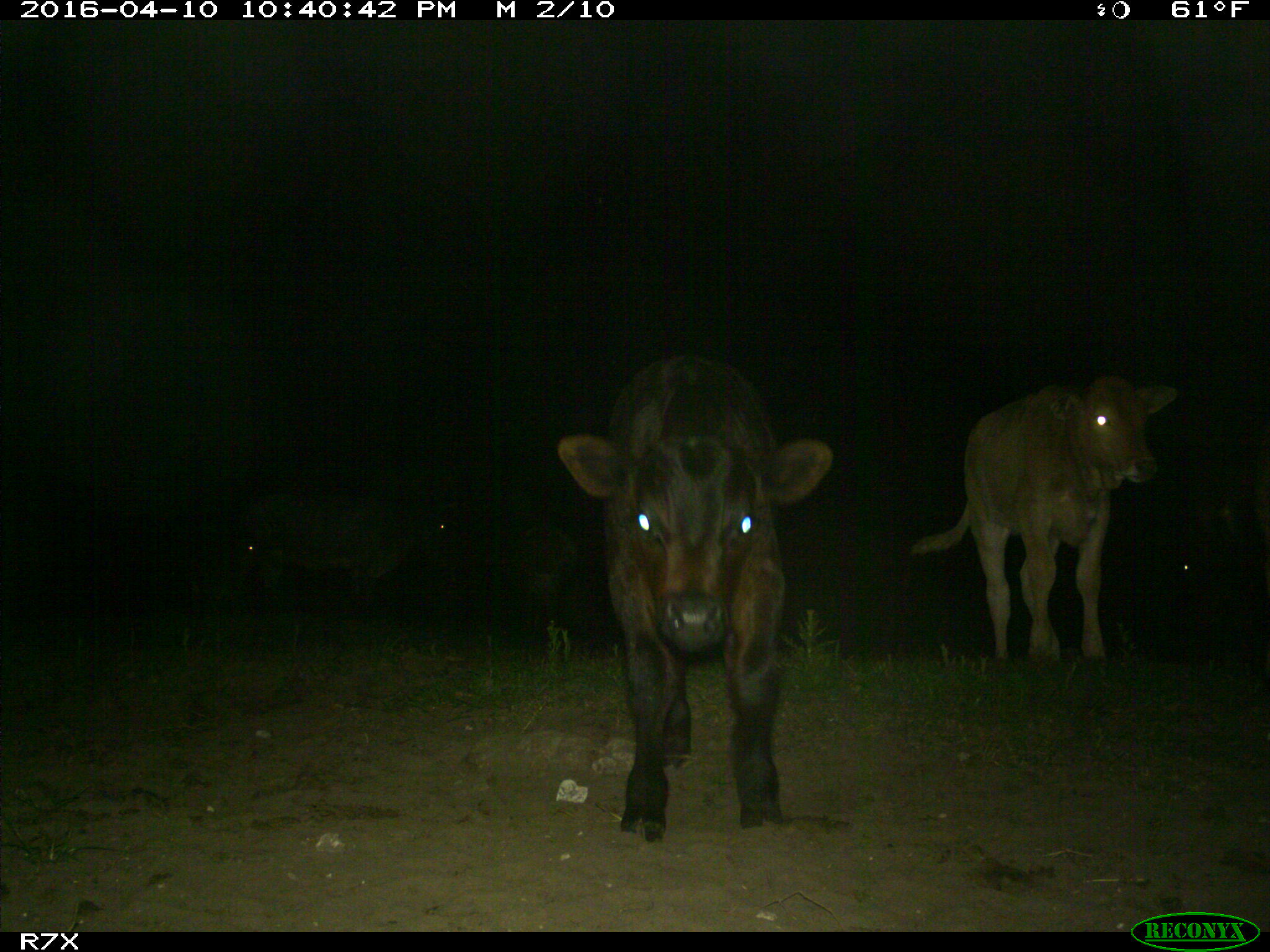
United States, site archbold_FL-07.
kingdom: Animalia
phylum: Chordata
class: Mammalia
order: Artiodactyla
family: Bovidae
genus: Bos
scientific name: Bos taurus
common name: domestic cow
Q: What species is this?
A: Bos taurus (domestic cow).